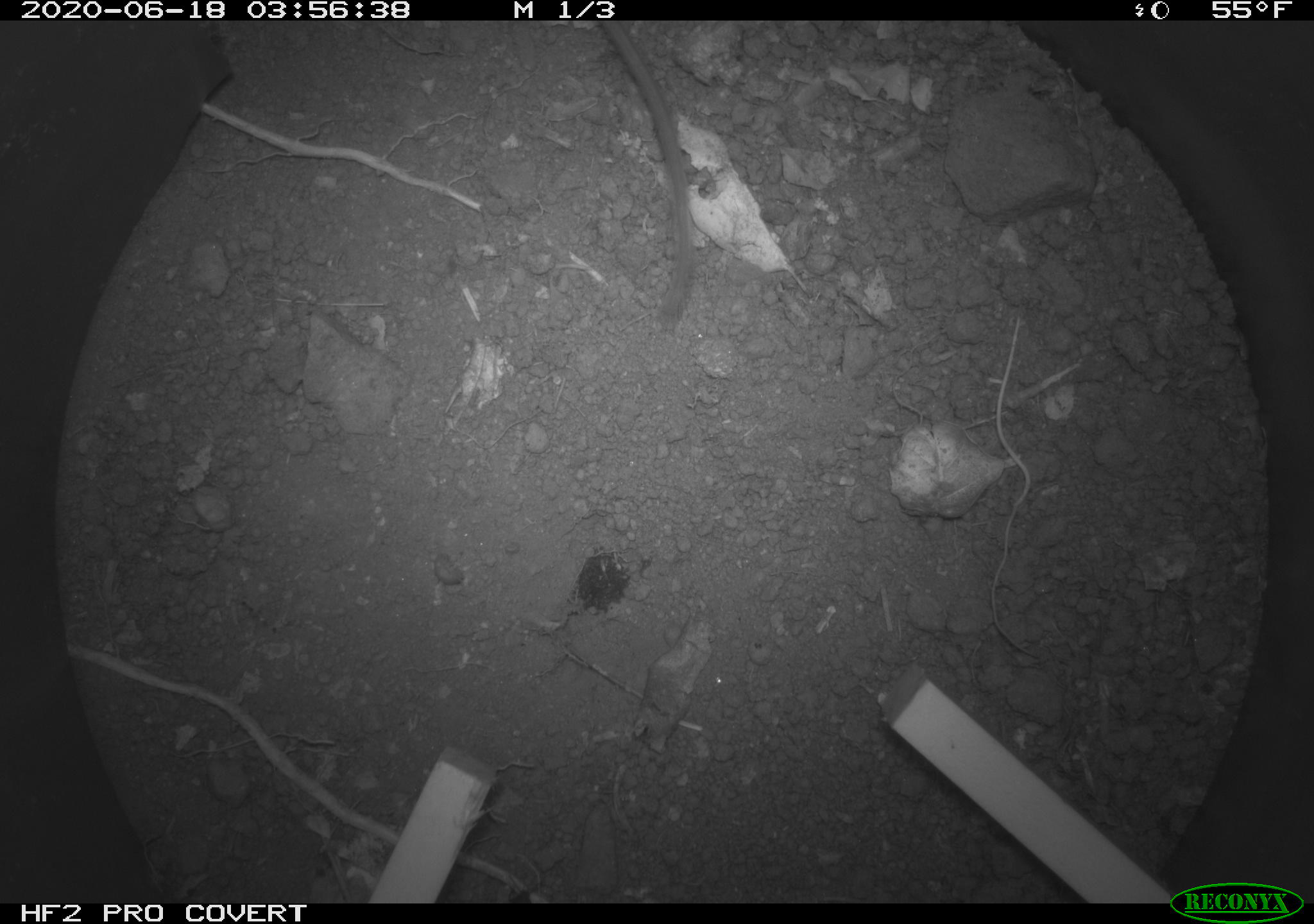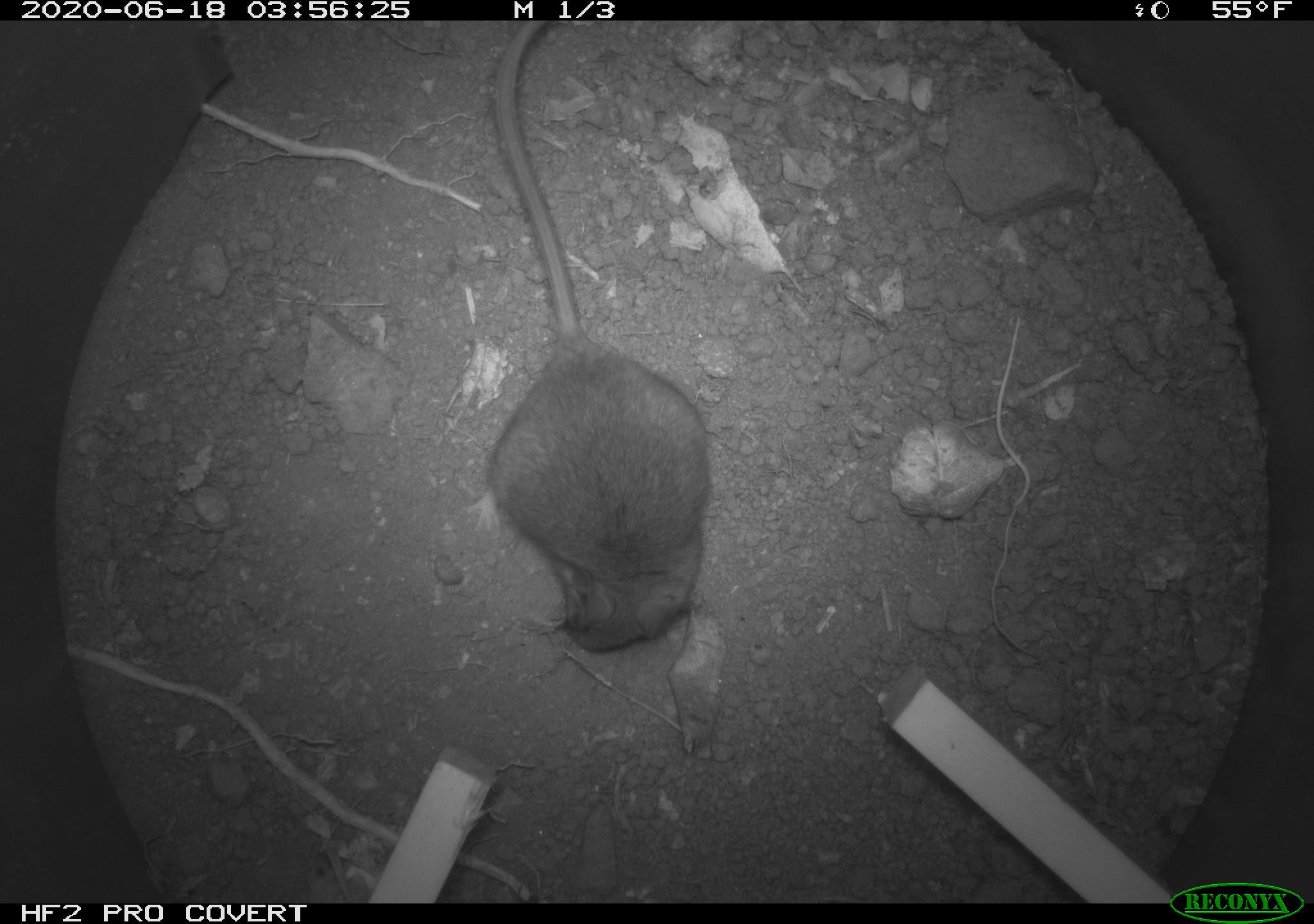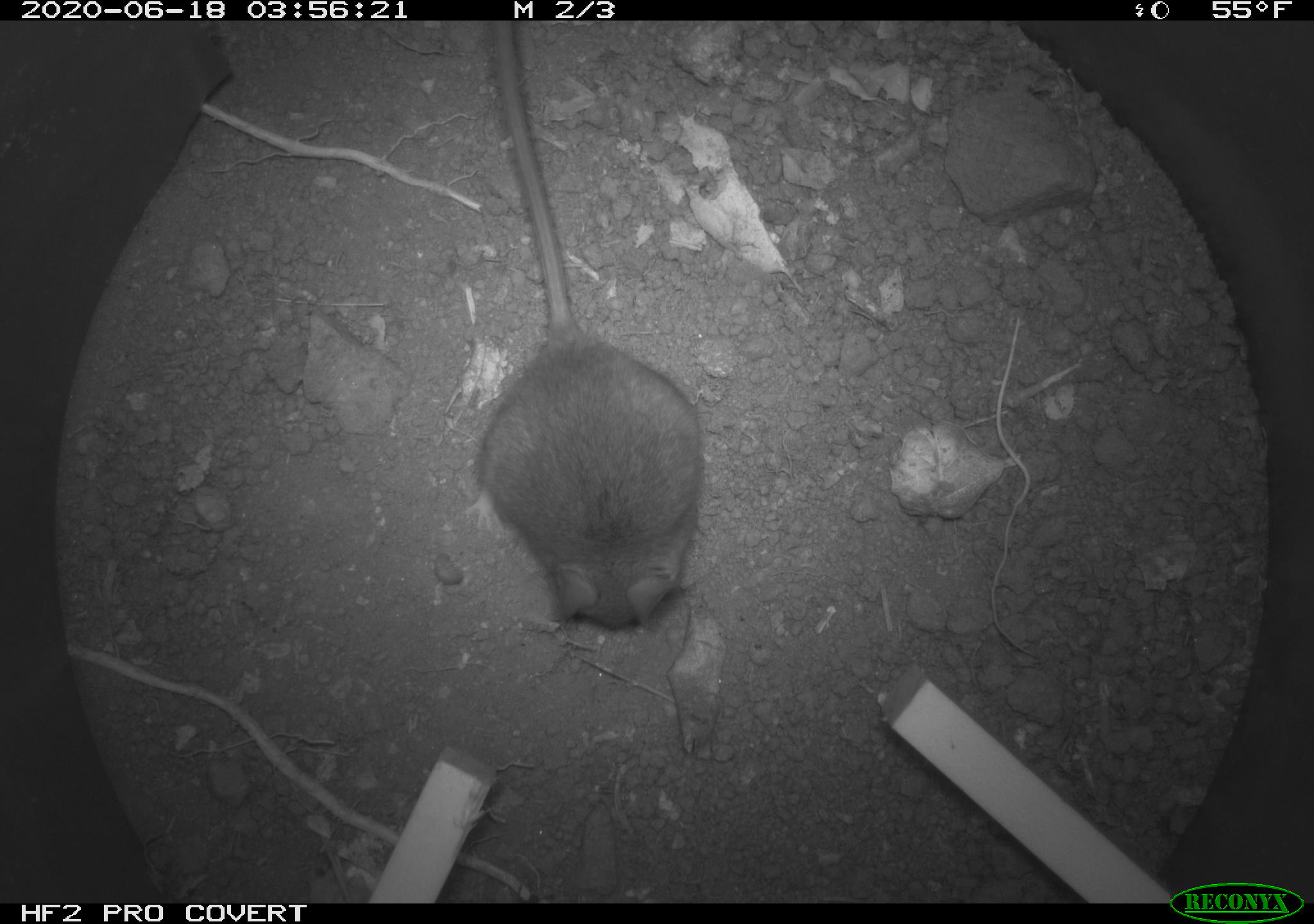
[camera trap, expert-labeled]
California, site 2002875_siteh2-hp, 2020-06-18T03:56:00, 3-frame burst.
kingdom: Animalia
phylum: Chordata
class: Mammalia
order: Rodentia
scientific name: Rodentia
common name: mouse species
Mouse species (Rodentia).